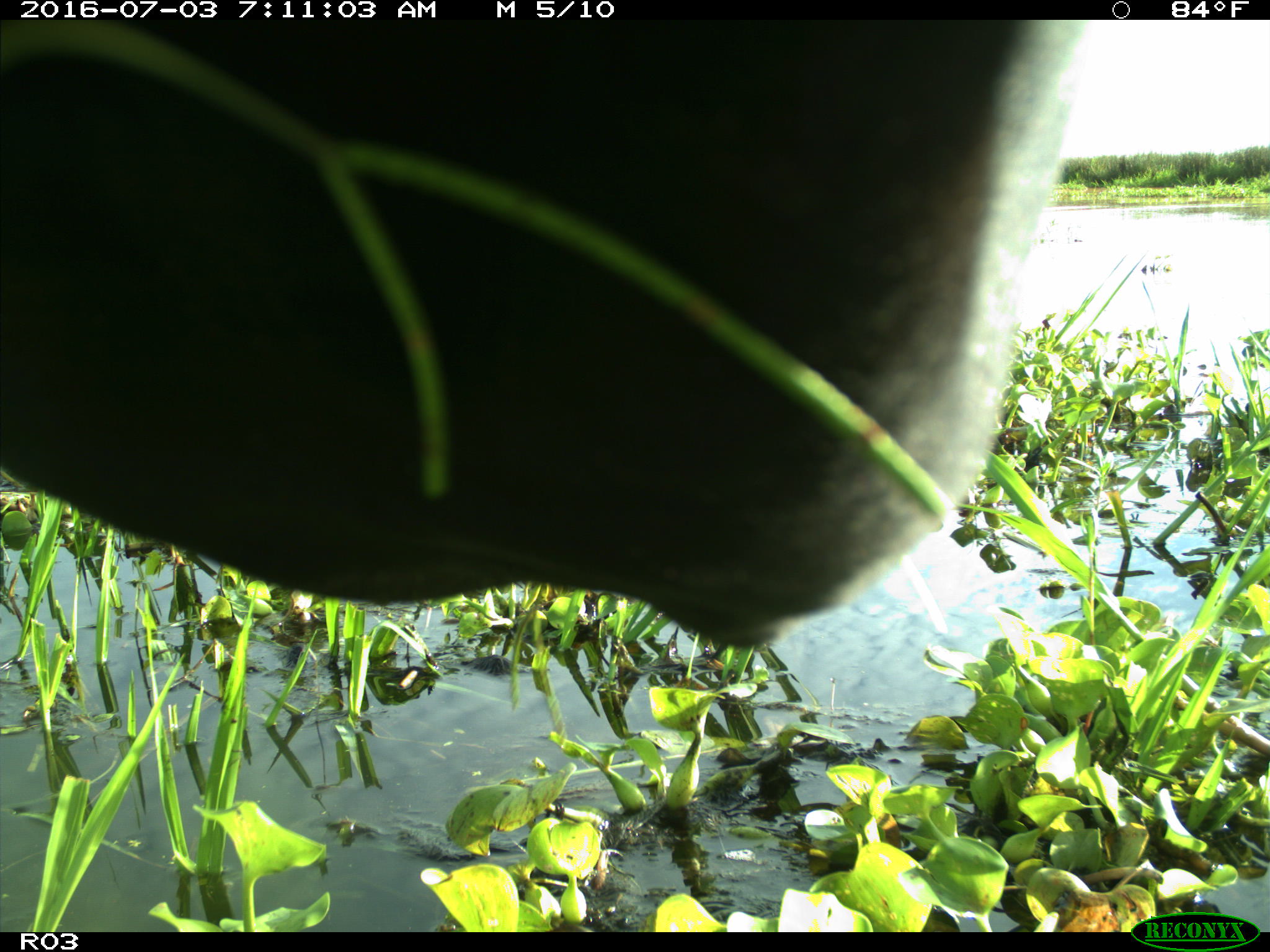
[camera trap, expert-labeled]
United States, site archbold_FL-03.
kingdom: Animalia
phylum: Chordata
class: Mammalia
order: Artiodactyla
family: Bovidae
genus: Bos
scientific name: Bos taurus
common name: domestic cow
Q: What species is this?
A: Bos taurus (domestic cow).